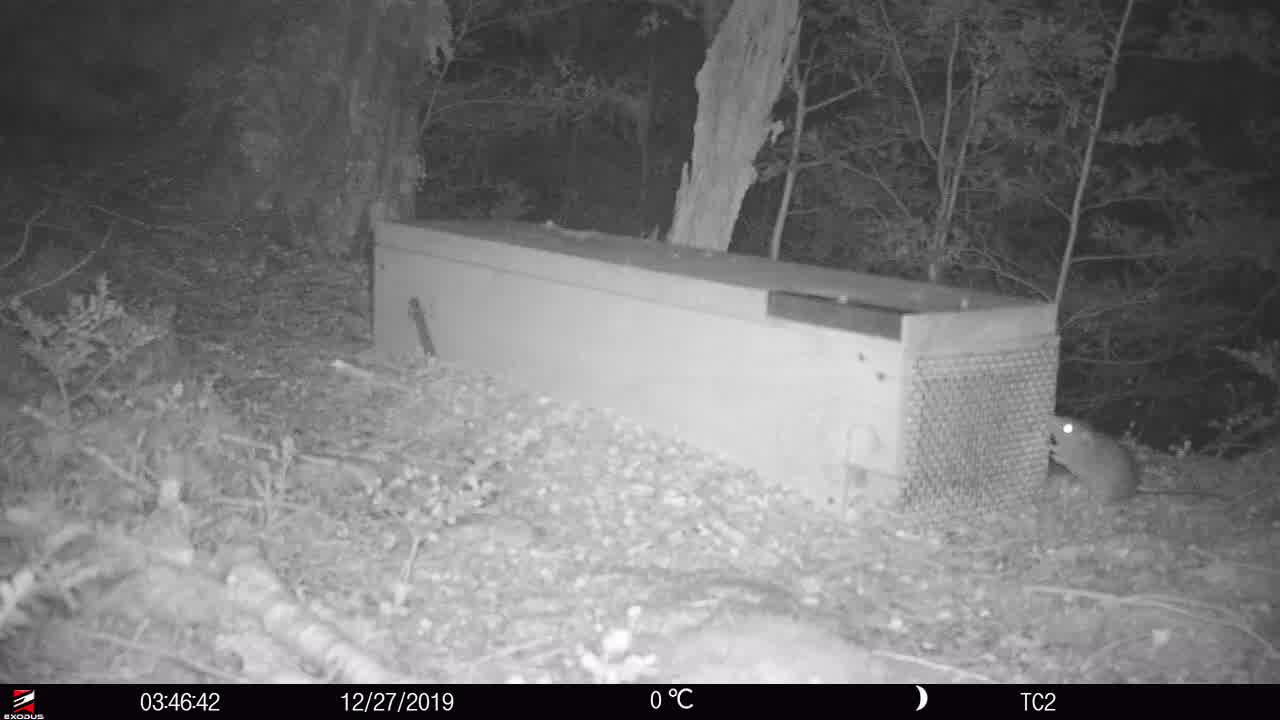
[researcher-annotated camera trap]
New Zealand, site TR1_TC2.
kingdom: Animalia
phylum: Chordata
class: Mammalia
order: Rodentia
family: Muridae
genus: Rattus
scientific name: Rattus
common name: rat